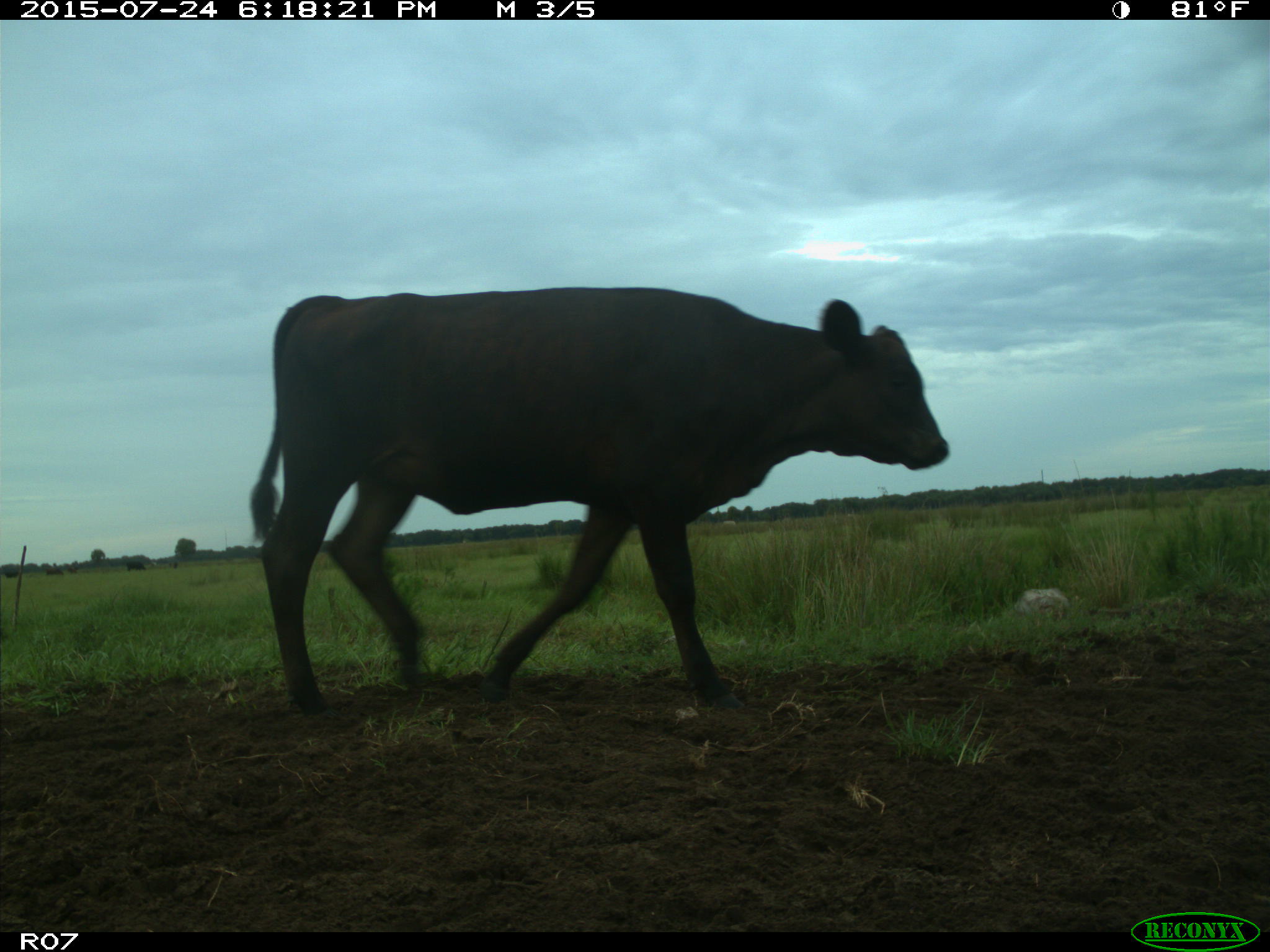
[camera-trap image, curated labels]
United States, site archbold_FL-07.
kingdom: Animalia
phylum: Chordata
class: Mammalia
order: Artiodactyla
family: Bovidae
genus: Bos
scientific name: Bos taurus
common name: domestic cow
Bos taurus (domestic cow).